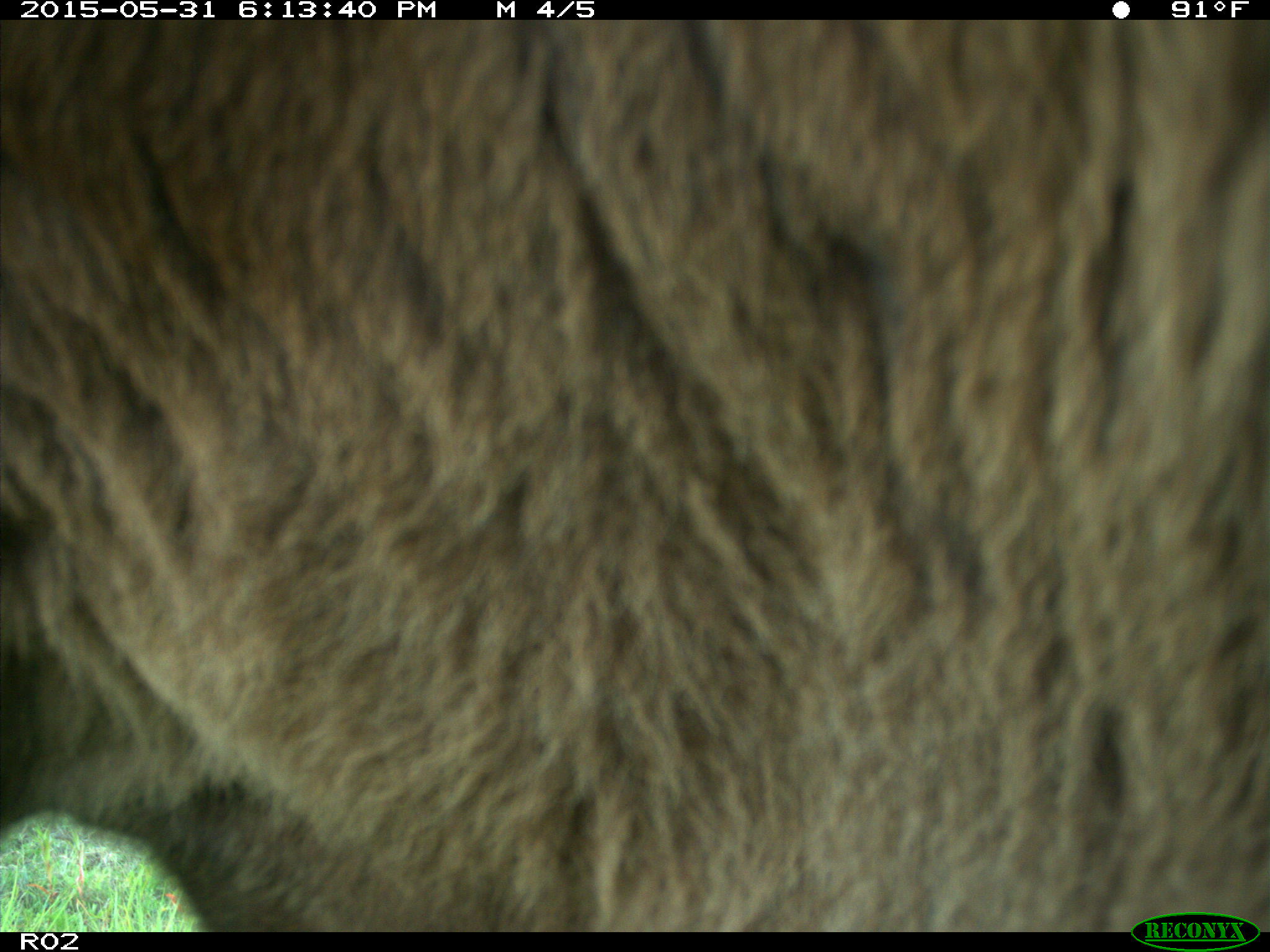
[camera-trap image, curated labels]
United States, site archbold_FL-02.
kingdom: Animalia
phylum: Chordata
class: Mammalia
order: Artiodactyla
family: Bovidae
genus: Bos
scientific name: Bos taurus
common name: domestic cow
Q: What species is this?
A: Bos taurus (domestic cow).